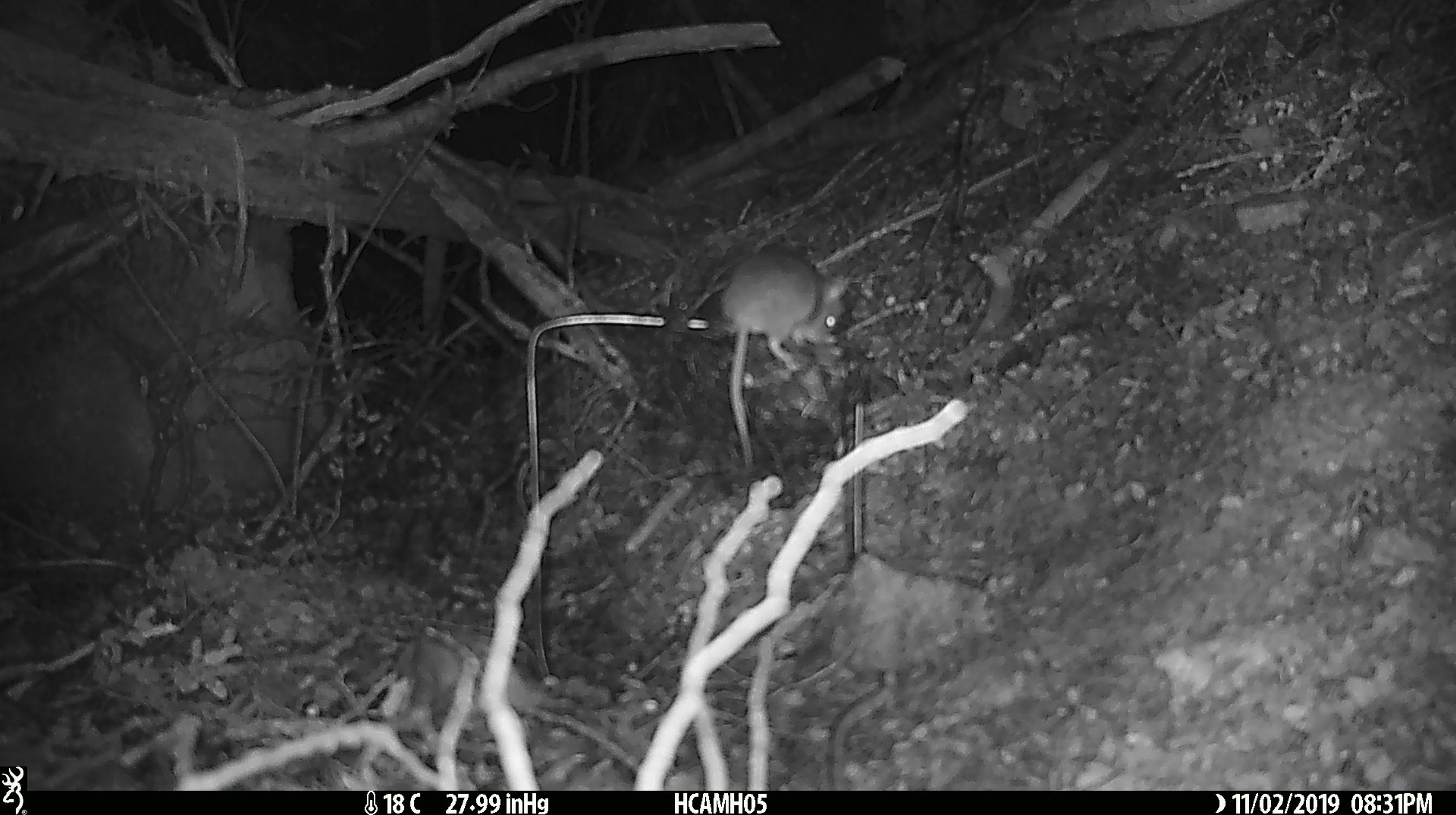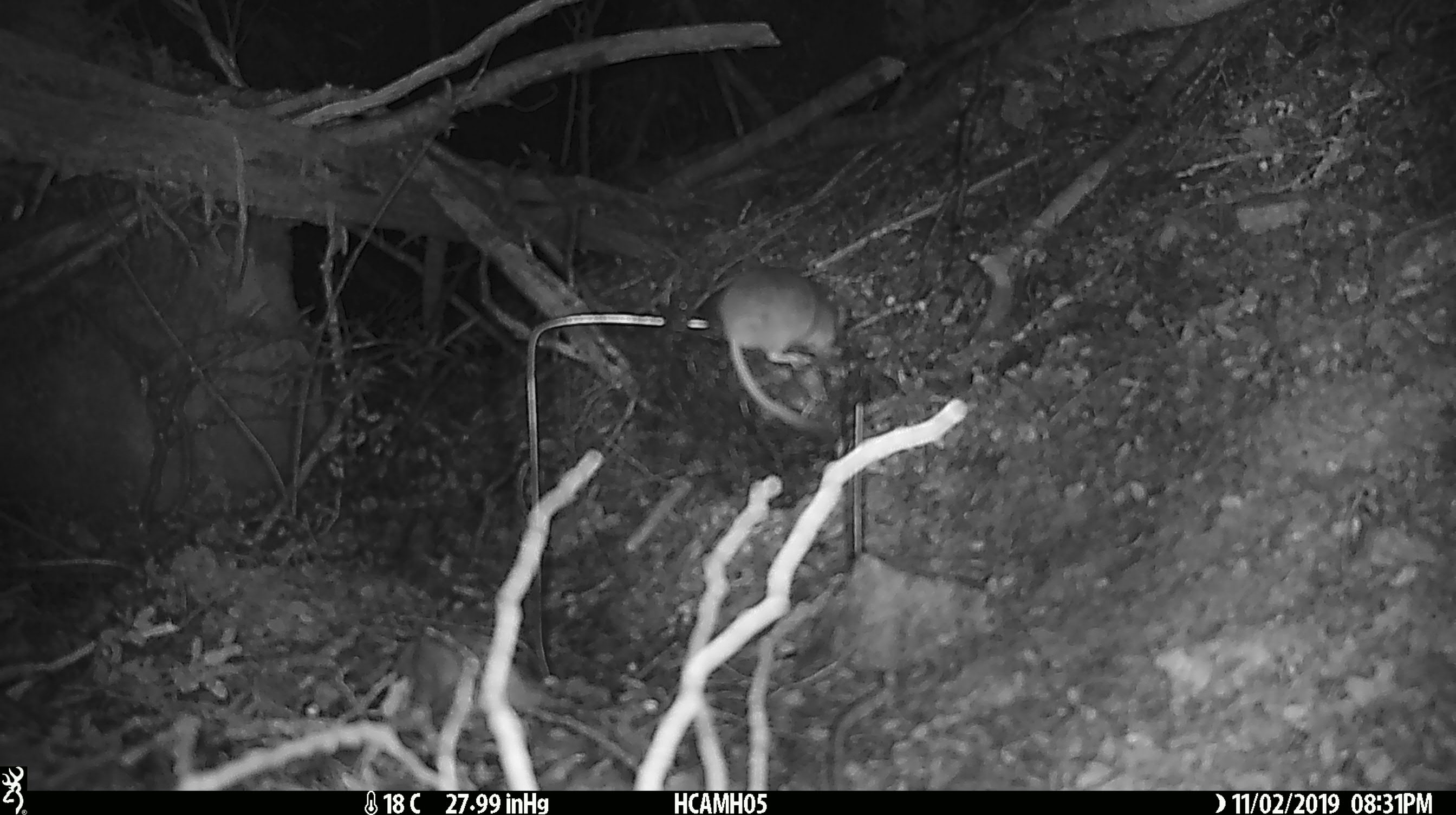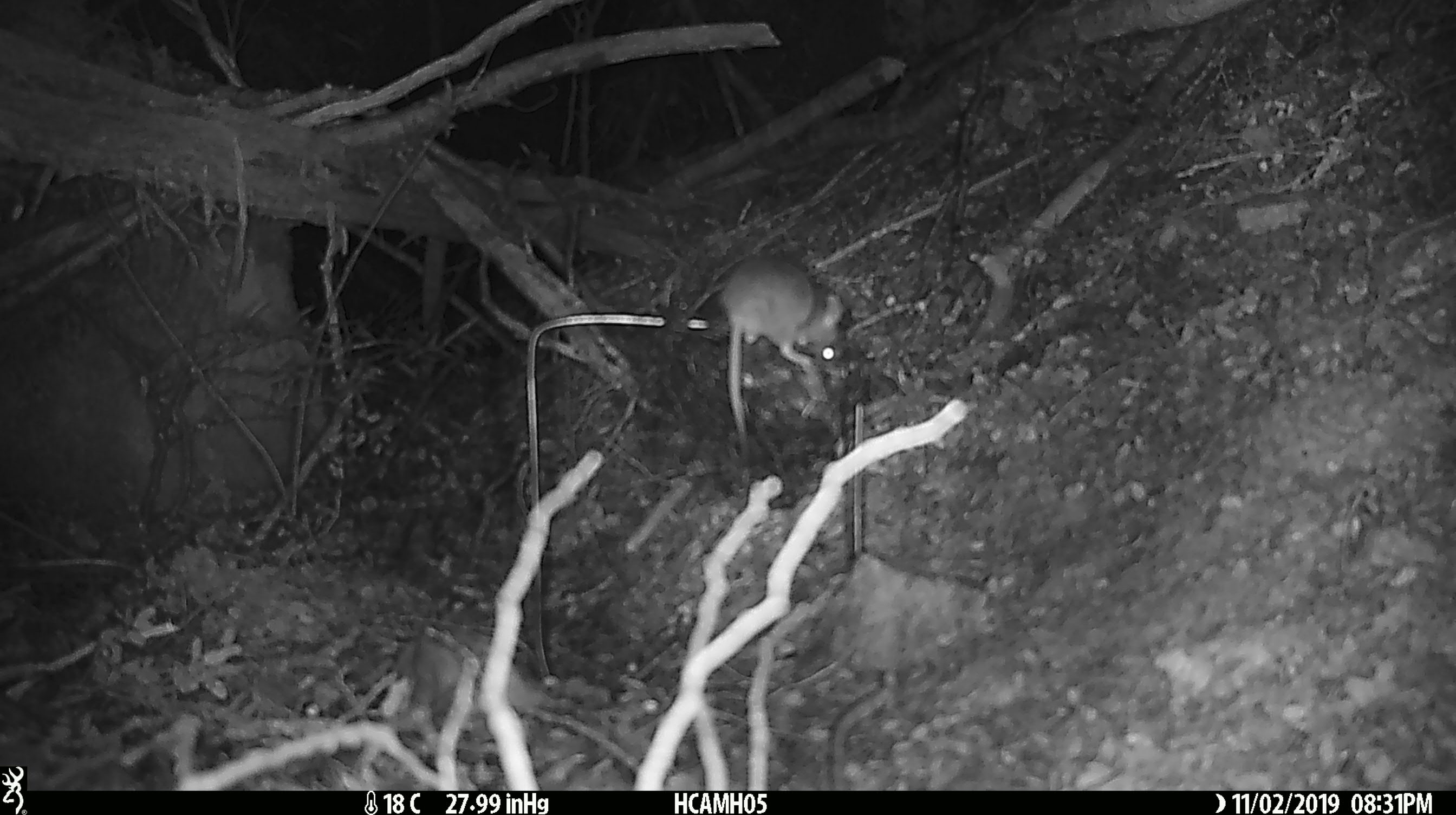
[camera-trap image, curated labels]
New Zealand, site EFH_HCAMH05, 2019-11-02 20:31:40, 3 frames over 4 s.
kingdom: Animalia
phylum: Chordata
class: Mammalia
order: Rodentia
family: Muridae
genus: Mus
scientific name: Mus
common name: mouse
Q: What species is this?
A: Mouse (Mus).